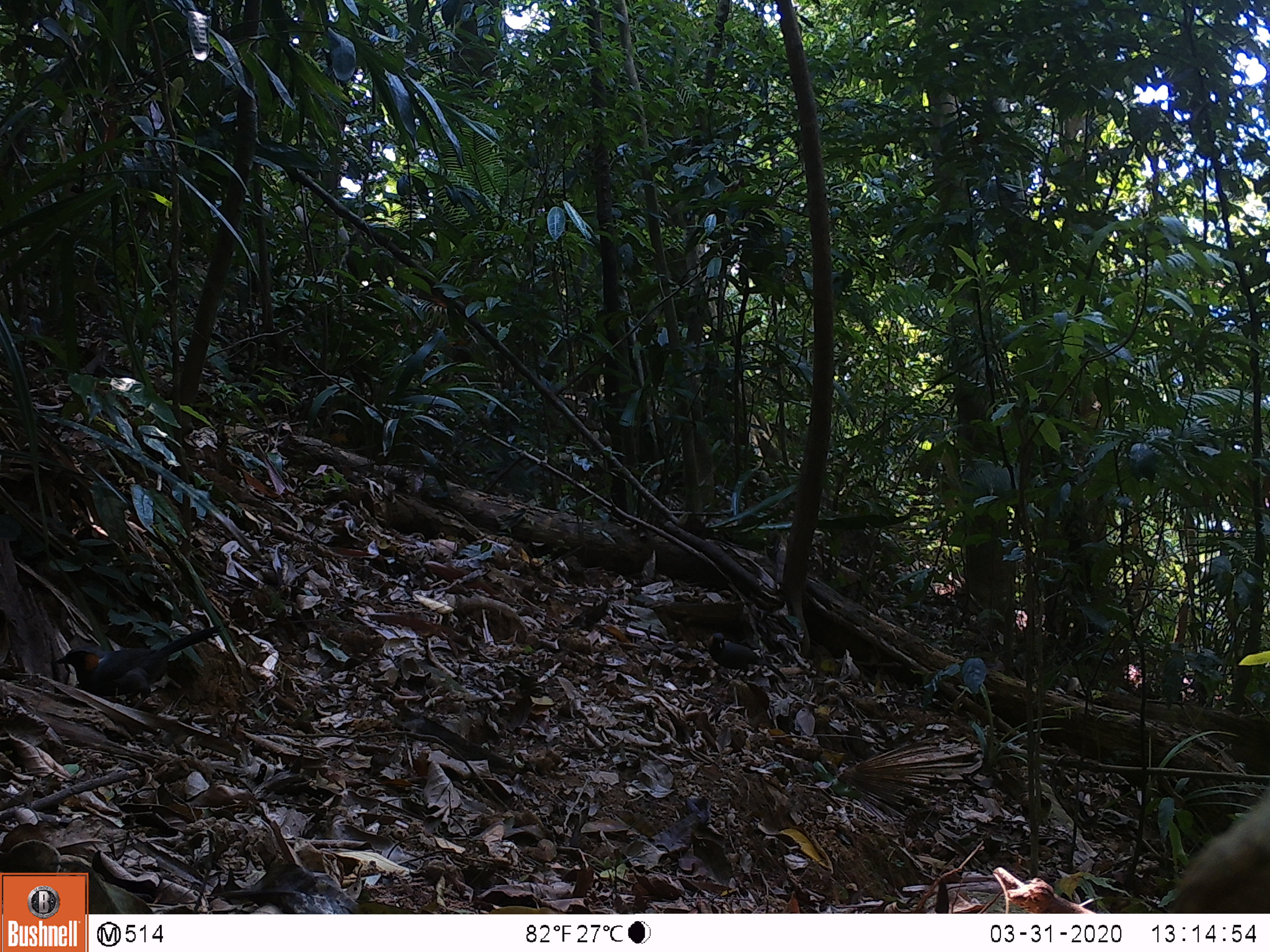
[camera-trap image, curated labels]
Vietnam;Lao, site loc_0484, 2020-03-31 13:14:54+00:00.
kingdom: Animalia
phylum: Chordata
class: Aves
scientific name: Aves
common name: bird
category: unidentified bird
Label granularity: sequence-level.